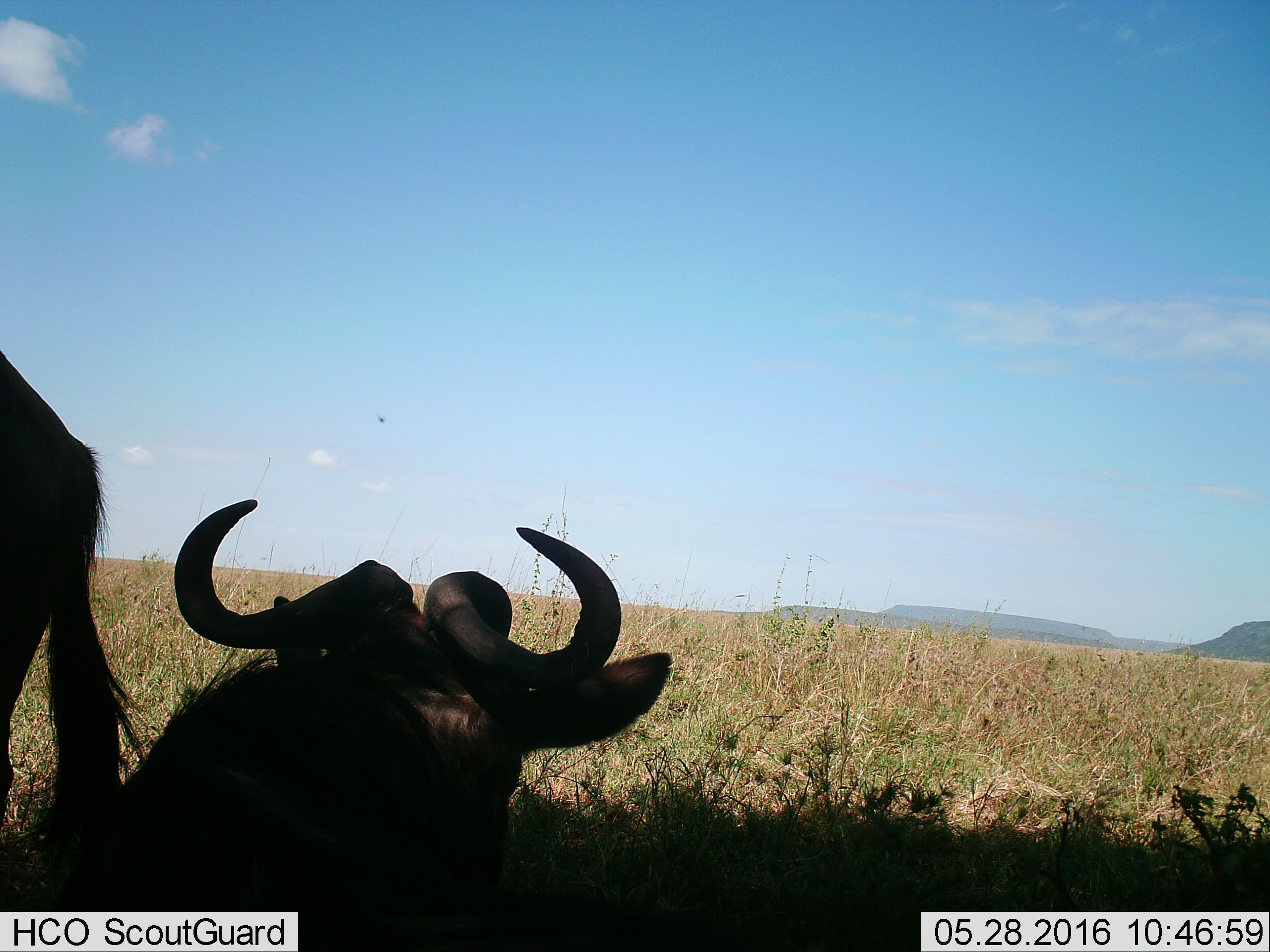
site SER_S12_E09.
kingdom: Animalia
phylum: Chordata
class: Mammalia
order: Artiodactyla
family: Bovidae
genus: Connochaetes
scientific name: Connochaetes taurinus taurinus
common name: blue wildebeest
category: wildebeestblue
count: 2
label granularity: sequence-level